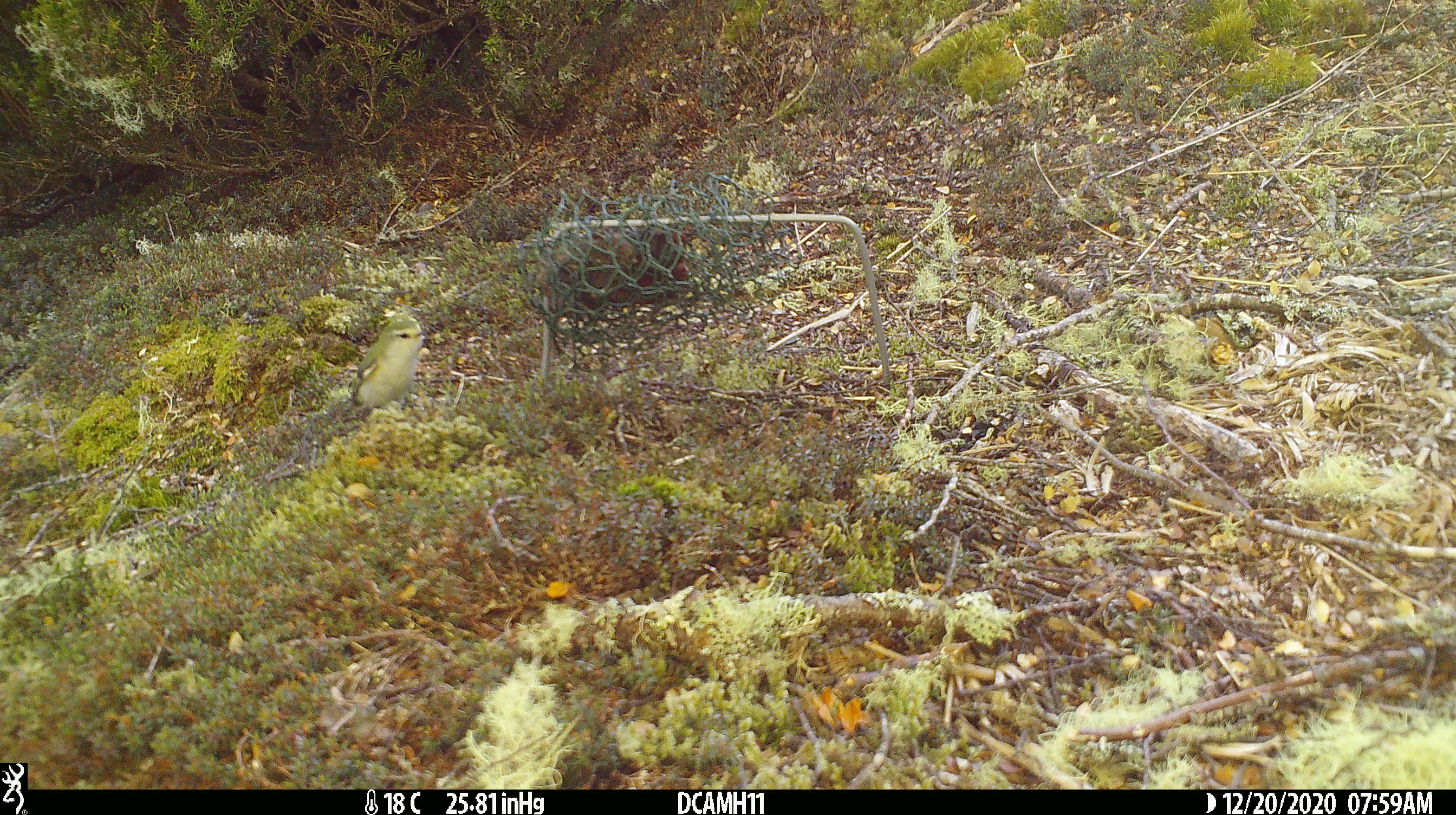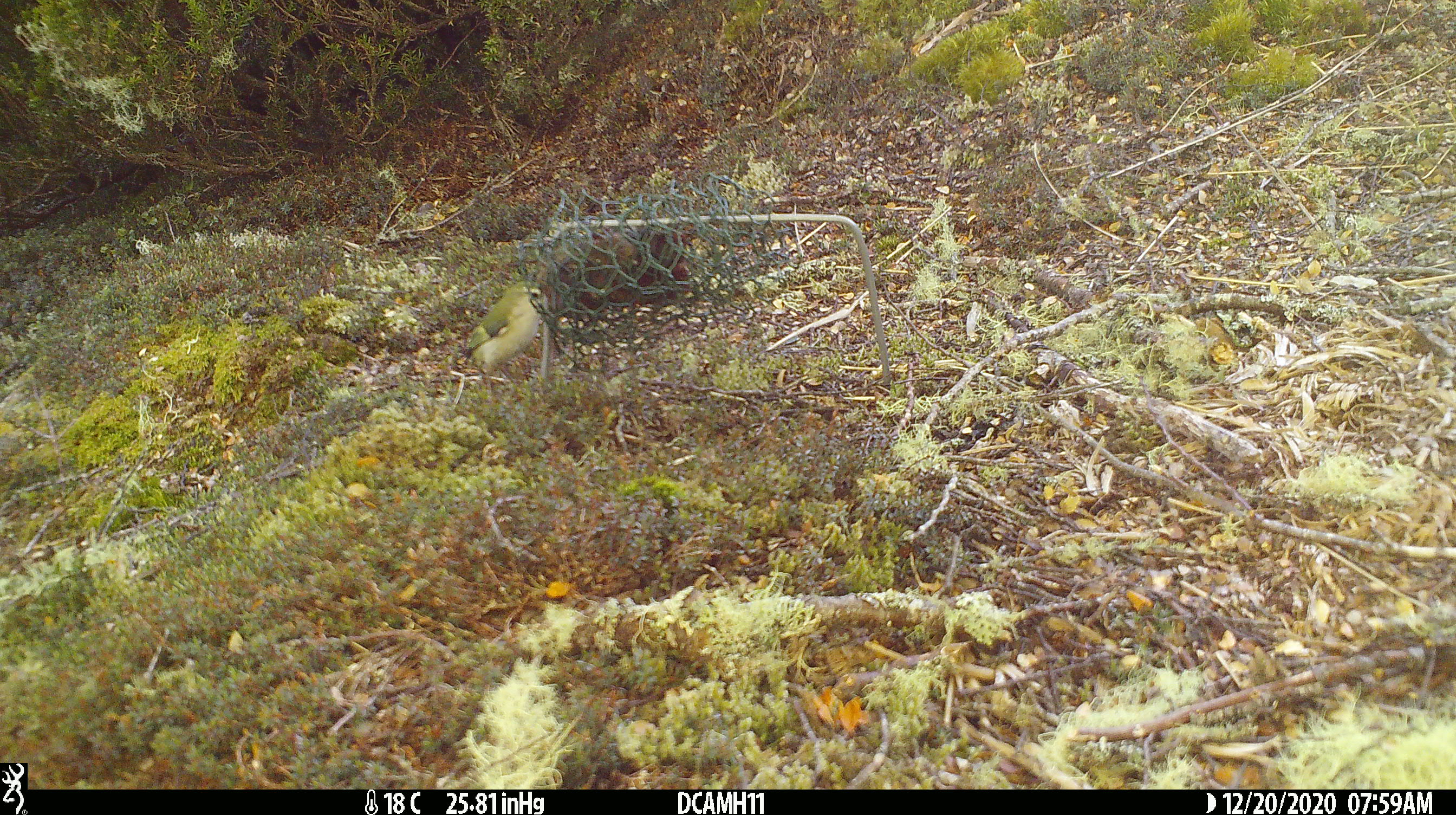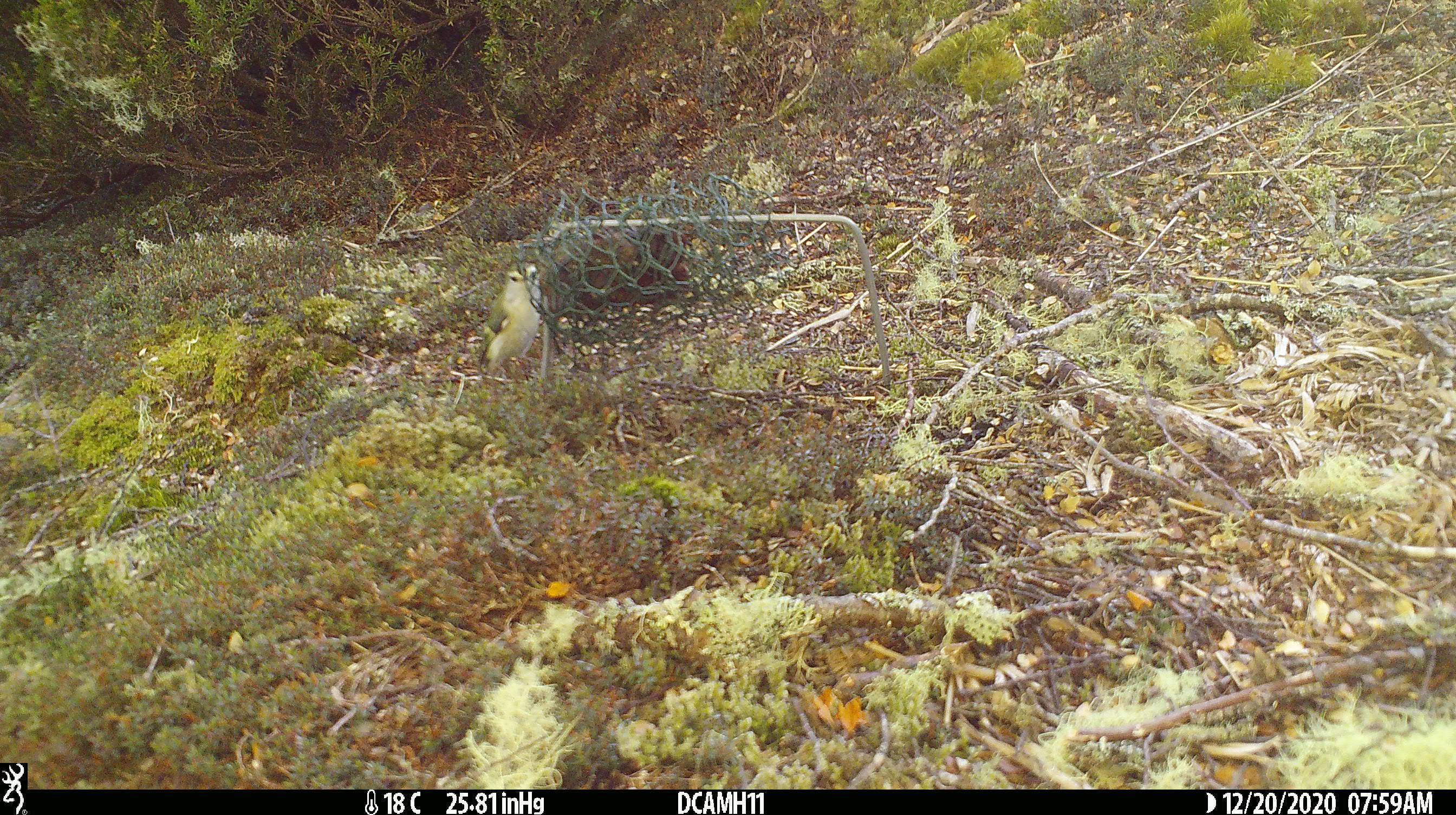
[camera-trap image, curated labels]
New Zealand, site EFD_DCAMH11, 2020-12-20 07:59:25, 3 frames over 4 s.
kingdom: Animalia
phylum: Chordata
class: Aves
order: Passeriformes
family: Acanthisittidae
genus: Acanthisitta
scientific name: Acanthisitta chloris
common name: rifleman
Rifleman (Acanthisitta chloris).